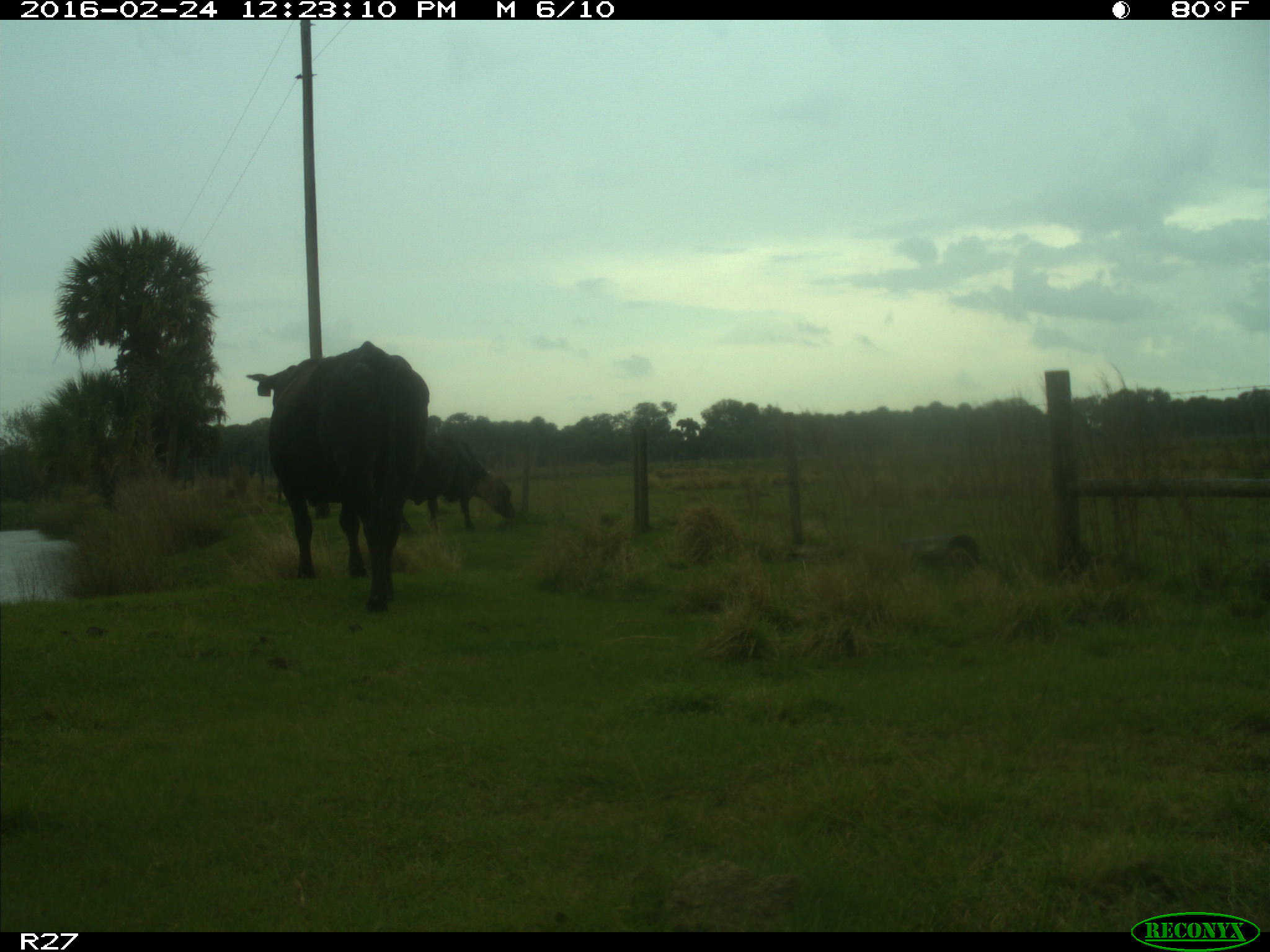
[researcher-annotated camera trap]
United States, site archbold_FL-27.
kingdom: Animalia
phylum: Chordata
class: Mammalia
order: Artiodactyla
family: Bovidae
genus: Bos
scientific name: Bos taurus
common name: domestic cow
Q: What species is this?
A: Bos taurus (domestic cow).